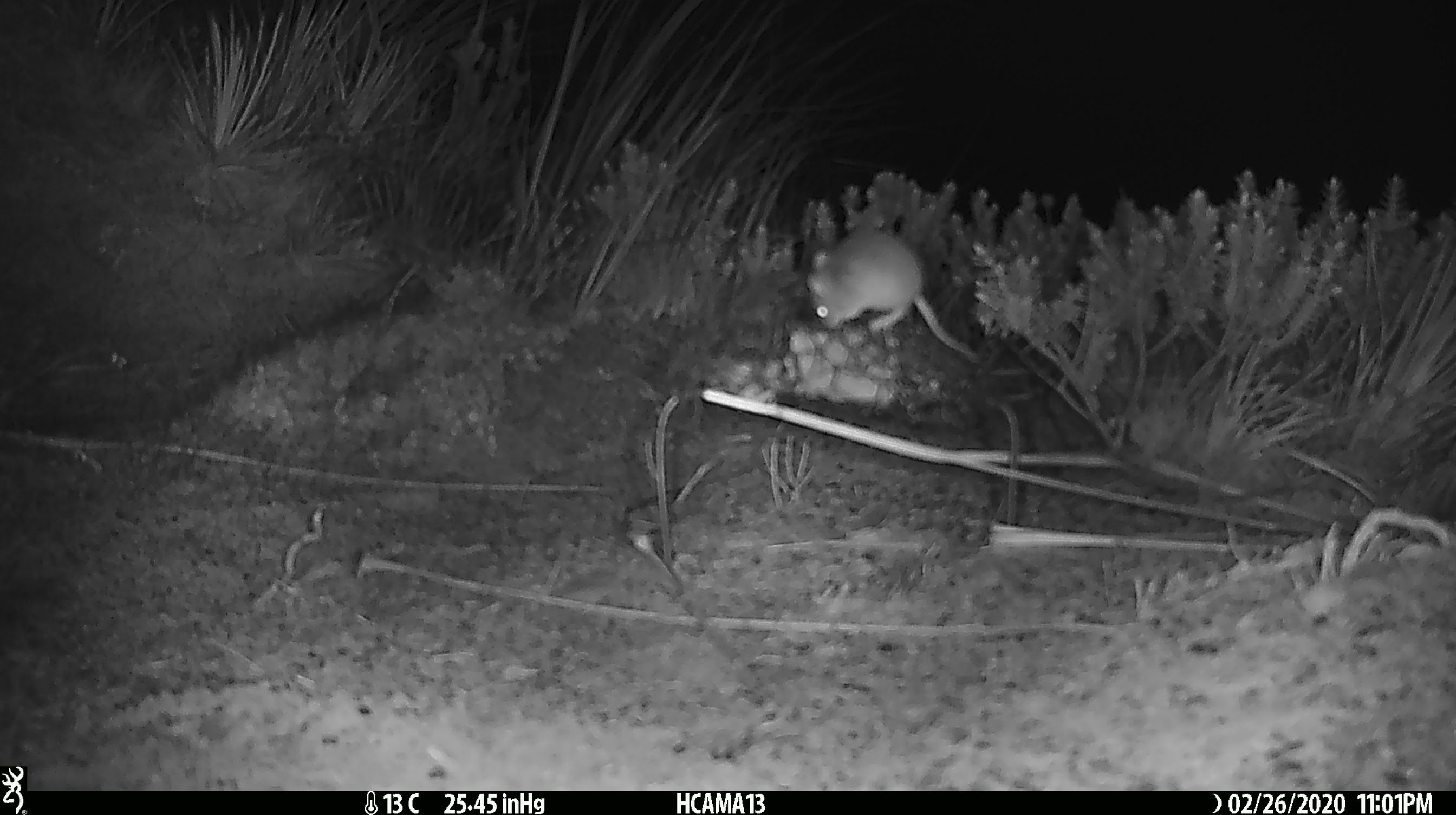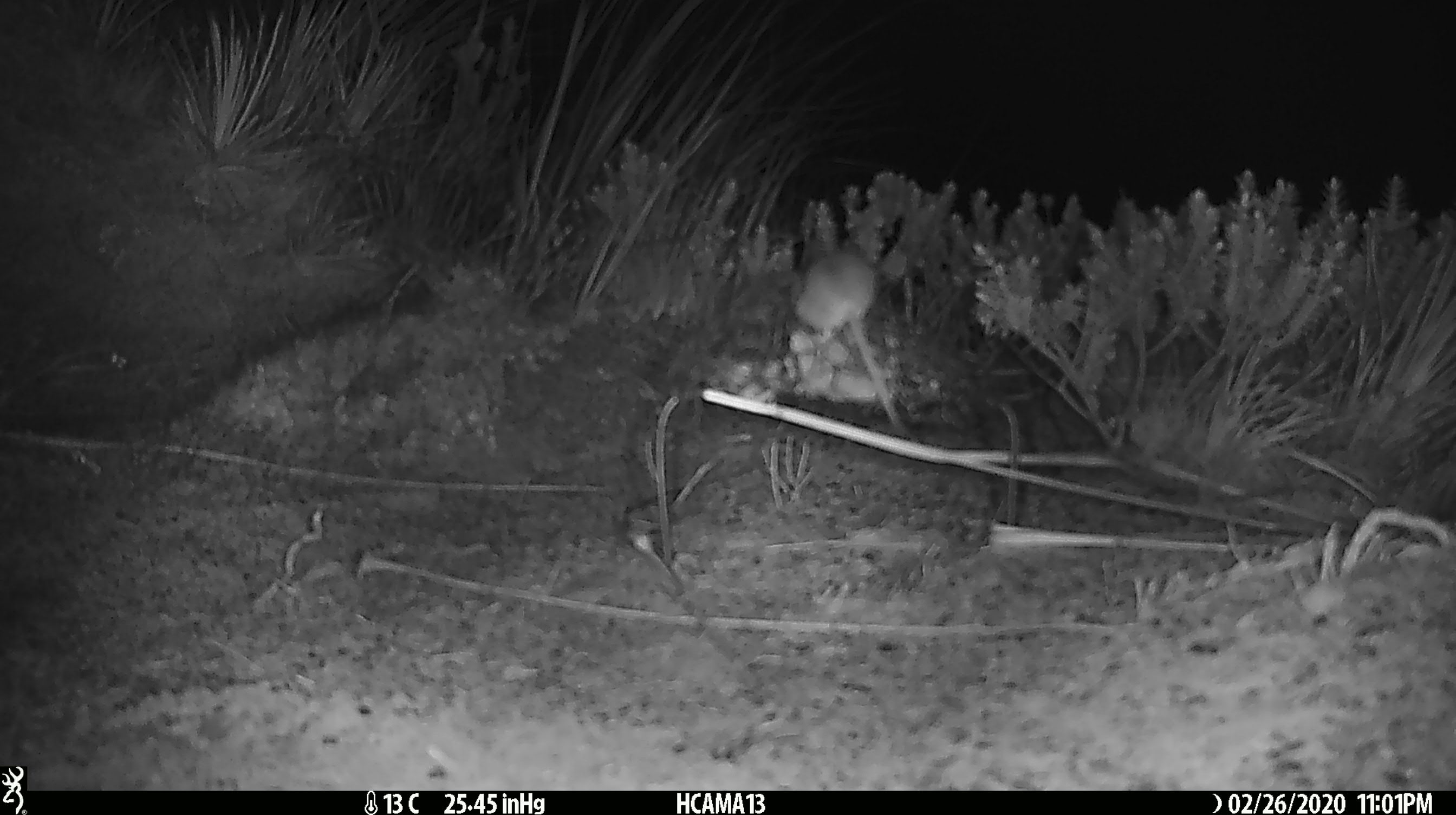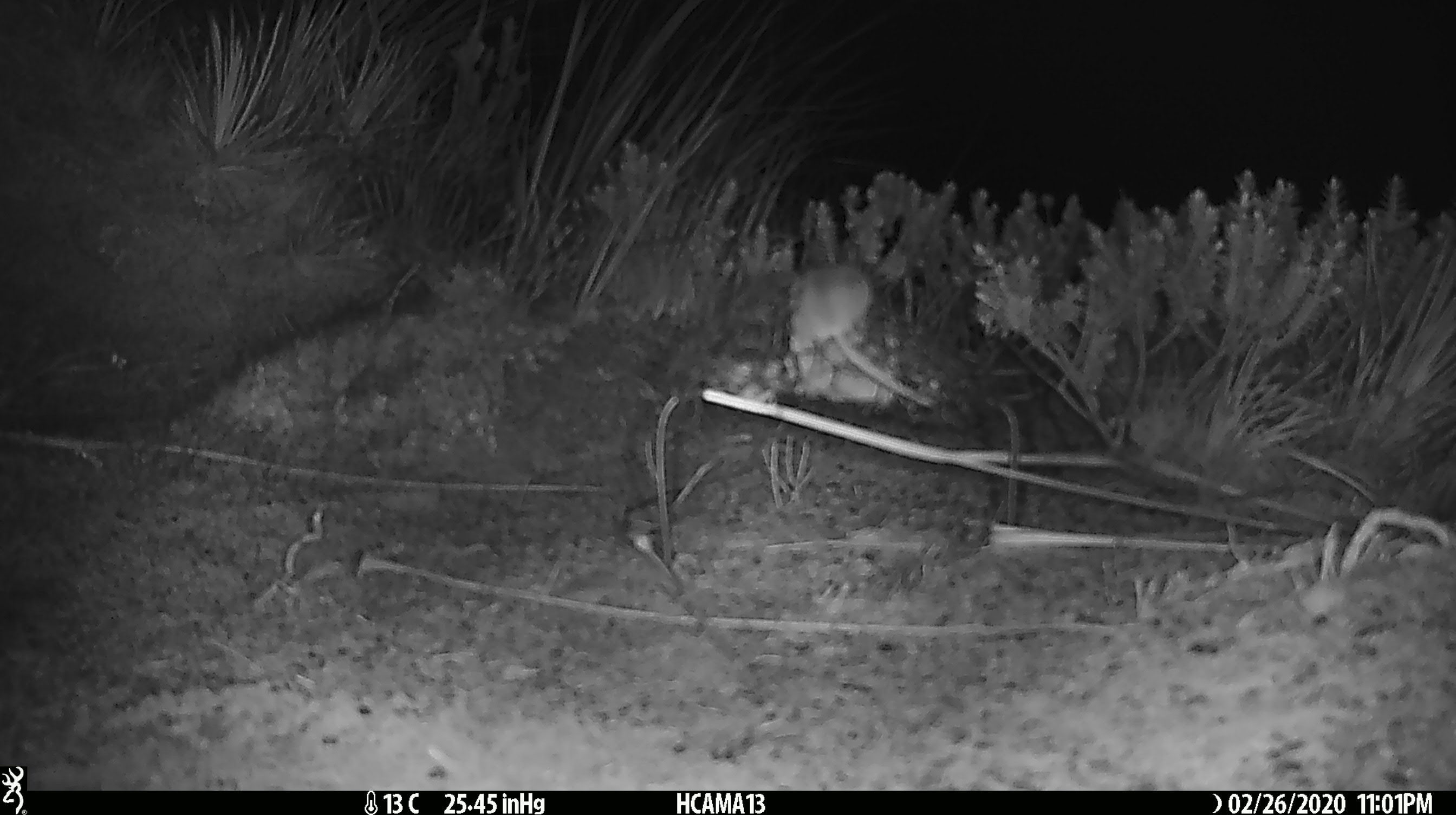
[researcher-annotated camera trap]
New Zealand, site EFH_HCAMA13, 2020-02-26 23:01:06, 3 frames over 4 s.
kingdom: Animalia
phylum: Chordata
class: Mammalia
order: Rodentia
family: Muridae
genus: Mus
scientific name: Mus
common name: mouse